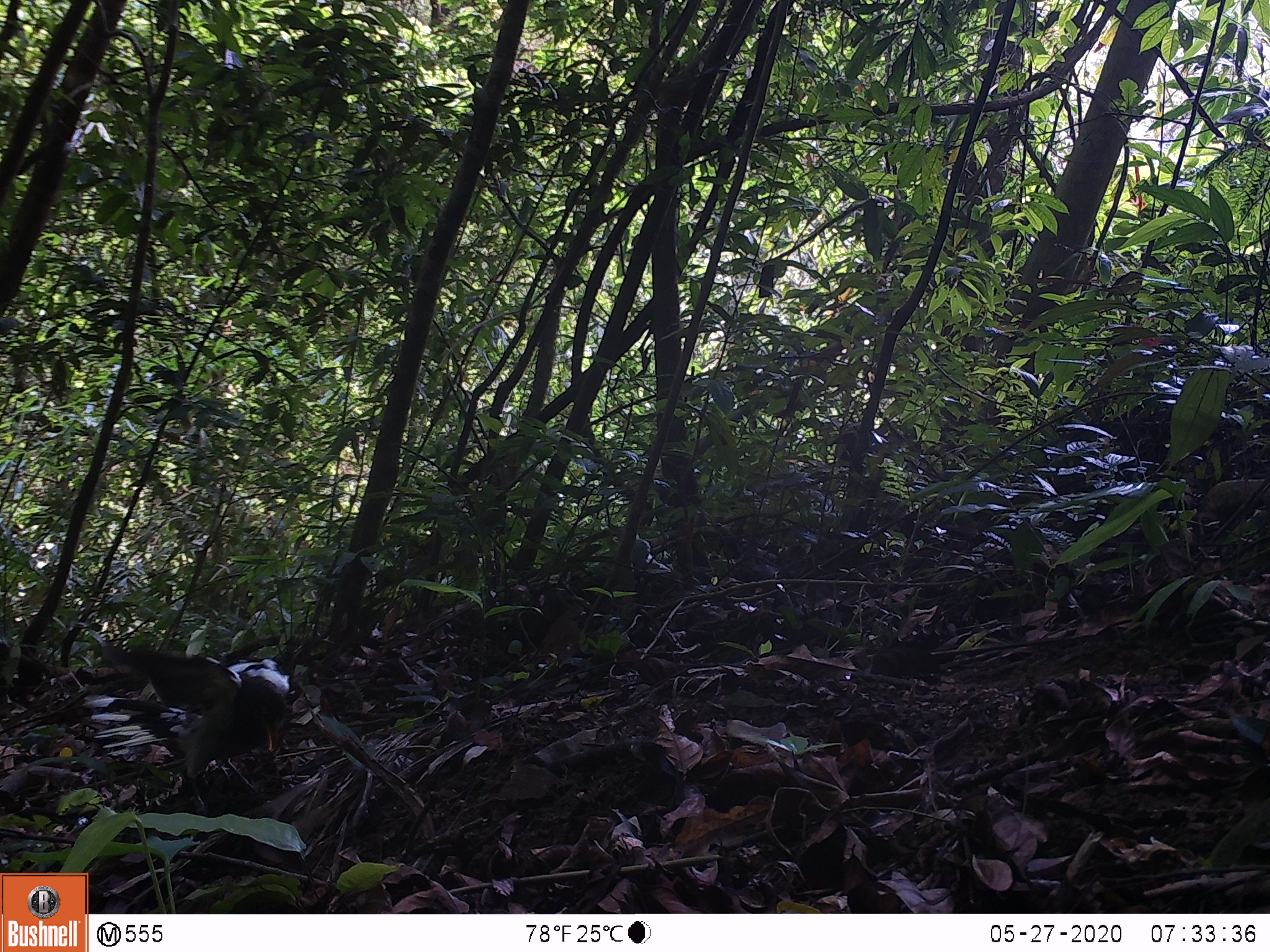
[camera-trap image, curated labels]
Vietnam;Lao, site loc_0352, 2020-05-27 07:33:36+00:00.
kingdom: Animalia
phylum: Chordata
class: Aves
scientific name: Aves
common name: bird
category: unidentified bird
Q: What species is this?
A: Unidentified bird (bird) (Aves).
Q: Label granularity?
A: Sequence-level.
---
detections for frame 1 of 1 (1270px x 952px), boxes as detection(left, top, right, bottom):
unidentified bird: detection(80, 640, 289, 816)